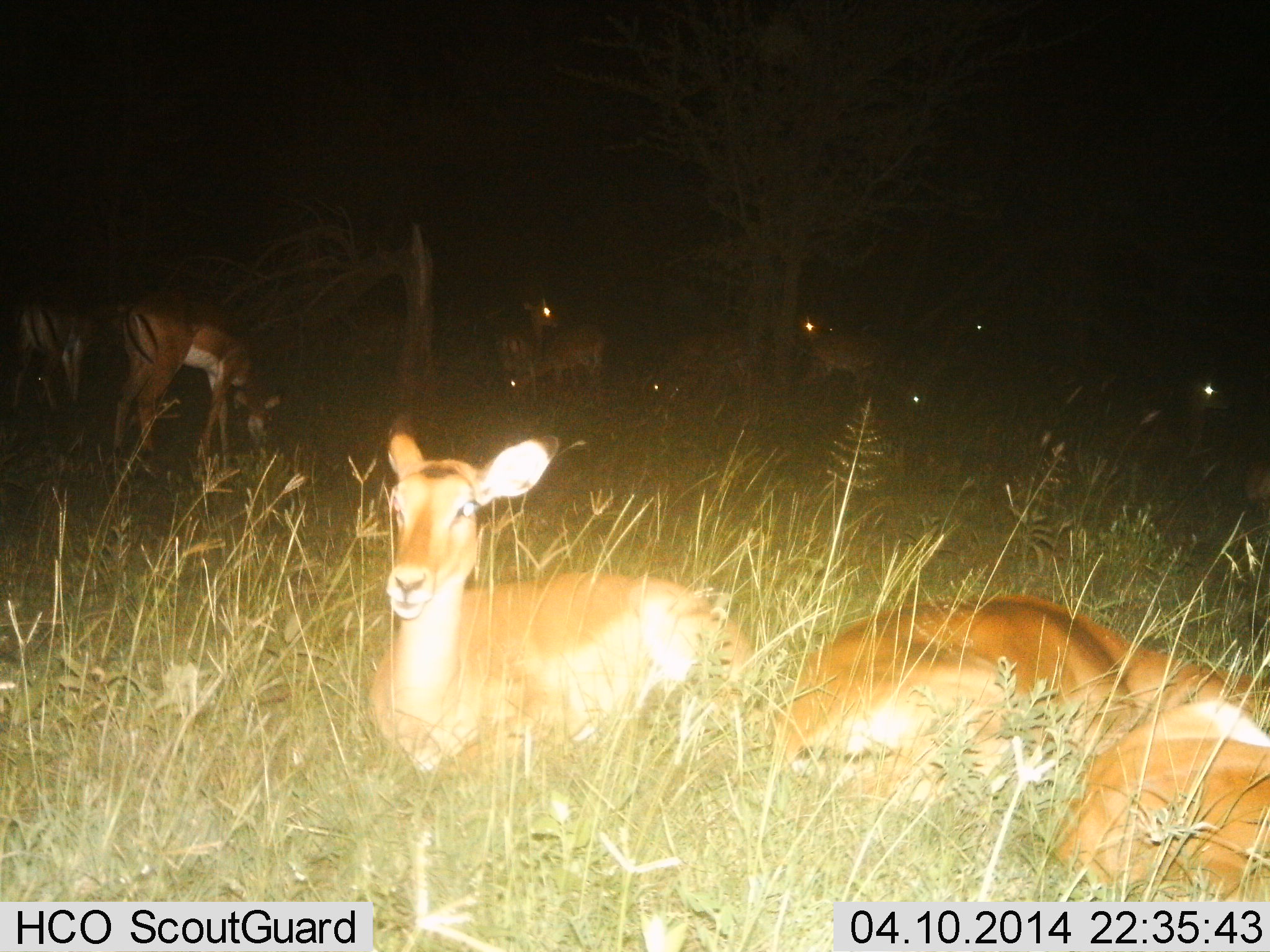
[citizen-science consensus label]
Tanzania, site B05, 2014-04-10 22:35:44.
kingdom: Animalia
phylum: Chordata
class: Mammalia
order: Artiodactyla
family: Bovidae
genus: Aepyceros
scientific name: Aepyceros melampus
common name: impala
Impala (Aepyceros melampus), count 11-50. Behavior (volunteer vote fractions): standing 60%, resting 100%, moving 0%, interacting 0%. Young present (vote fraction): 10%. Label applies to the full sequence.